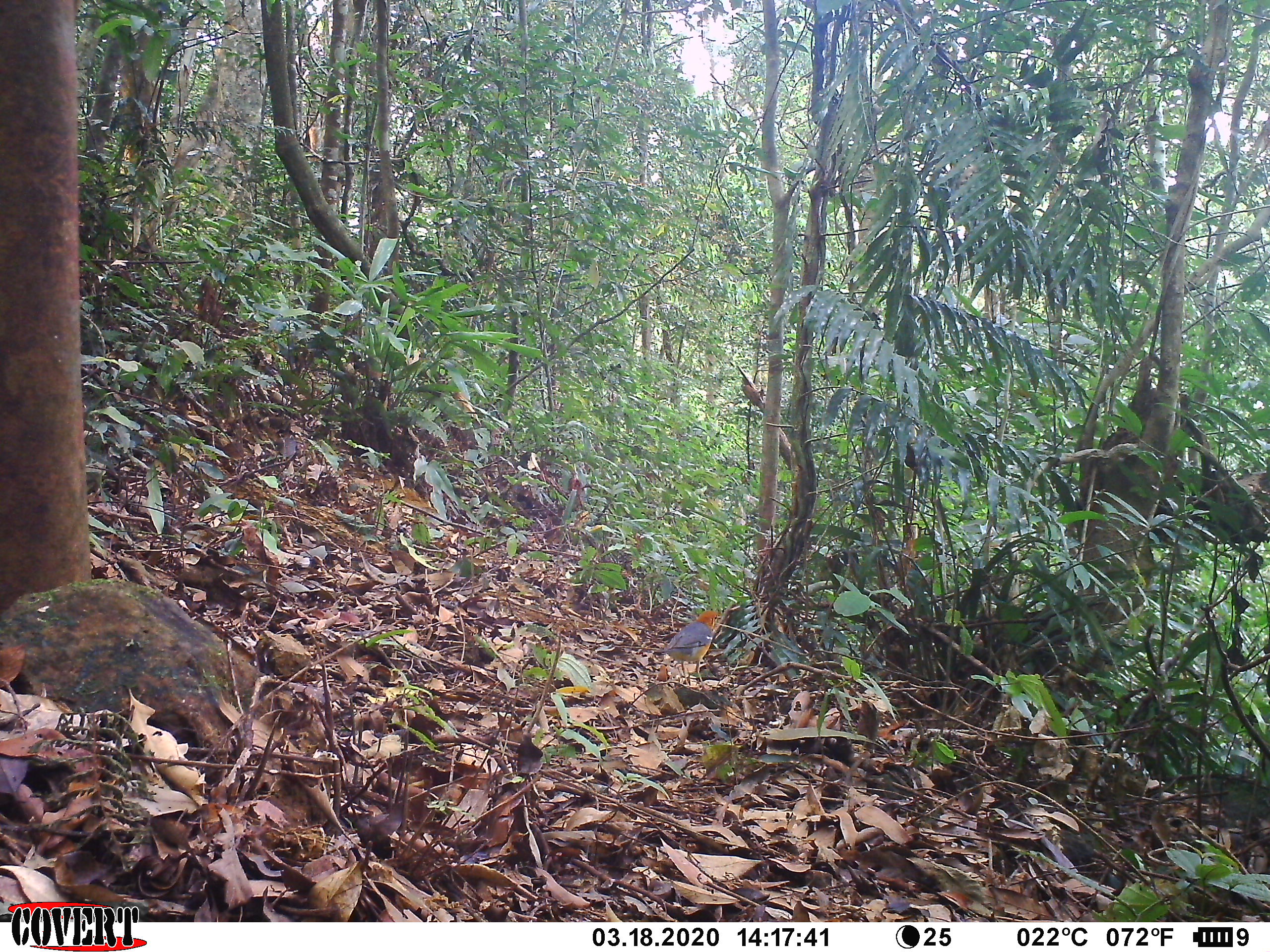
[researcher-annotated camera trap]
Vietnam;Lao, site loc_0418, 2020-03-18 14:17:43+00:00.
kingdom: Animalia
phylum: Chordata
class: Aves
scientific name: Aves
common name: bird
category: unidentified bird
Unidentified bird (bird) (Aves). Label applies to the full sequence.